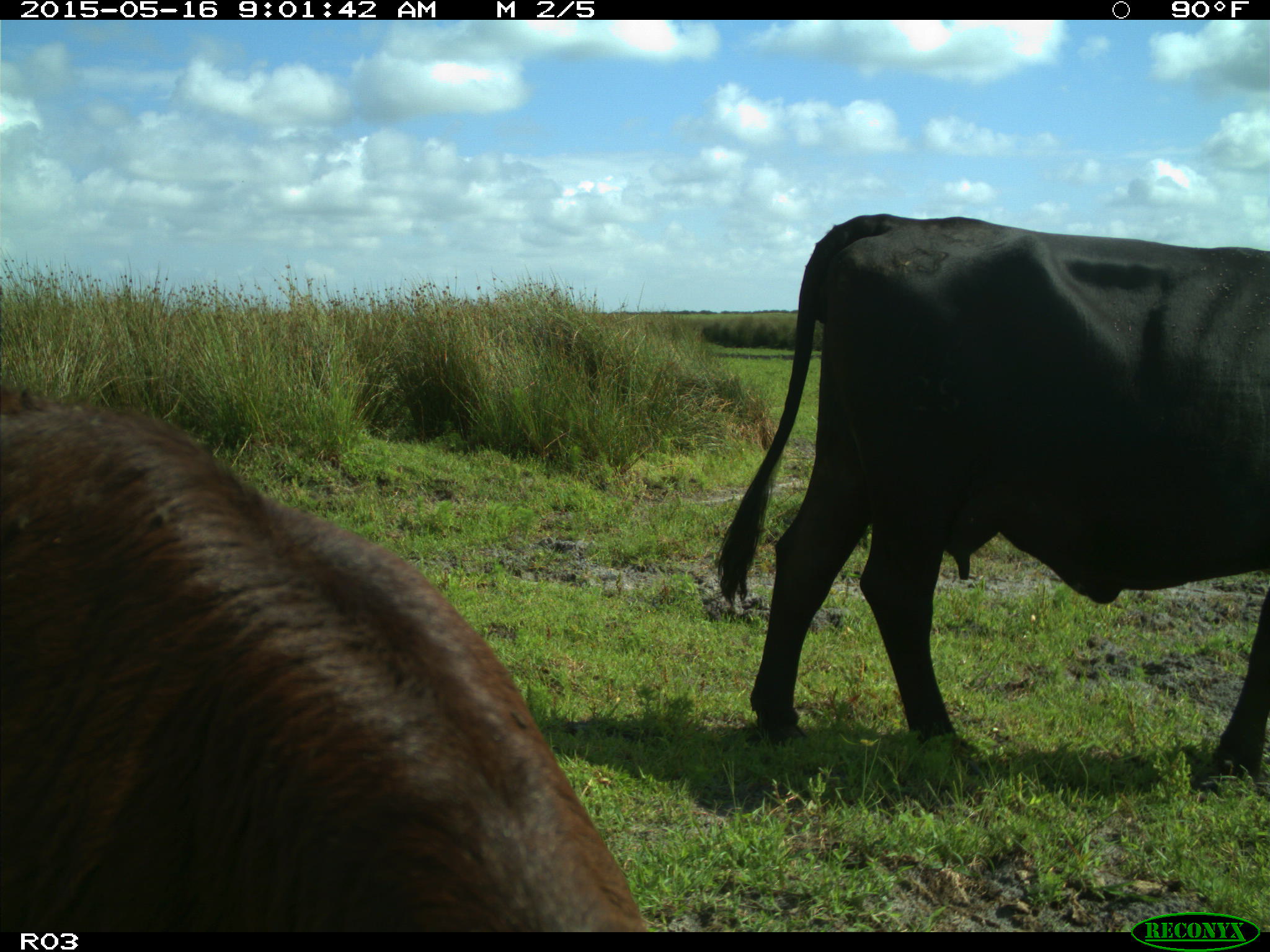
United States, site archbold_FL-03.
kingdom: Animalia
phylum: Chordata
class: Mammalia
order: Artiodactyla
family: Bovidae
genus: Bos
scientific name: Bos taurus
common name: domestic cow